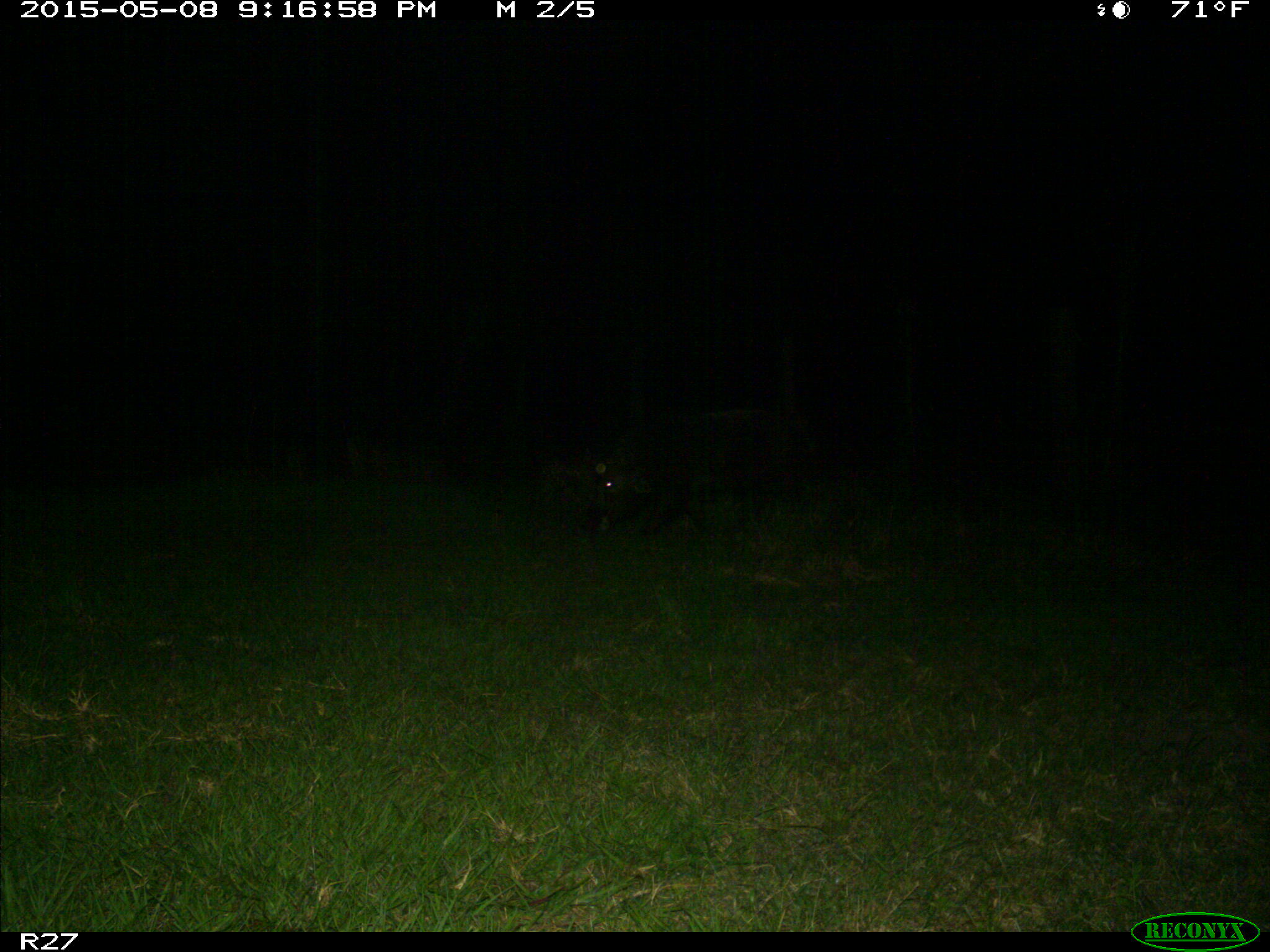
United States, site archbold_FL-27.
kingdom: Animalia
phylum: Chordata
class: Mammalia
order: Artiodactyla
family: Suidae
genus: Sus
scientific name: Sus scrofa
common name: wild boar